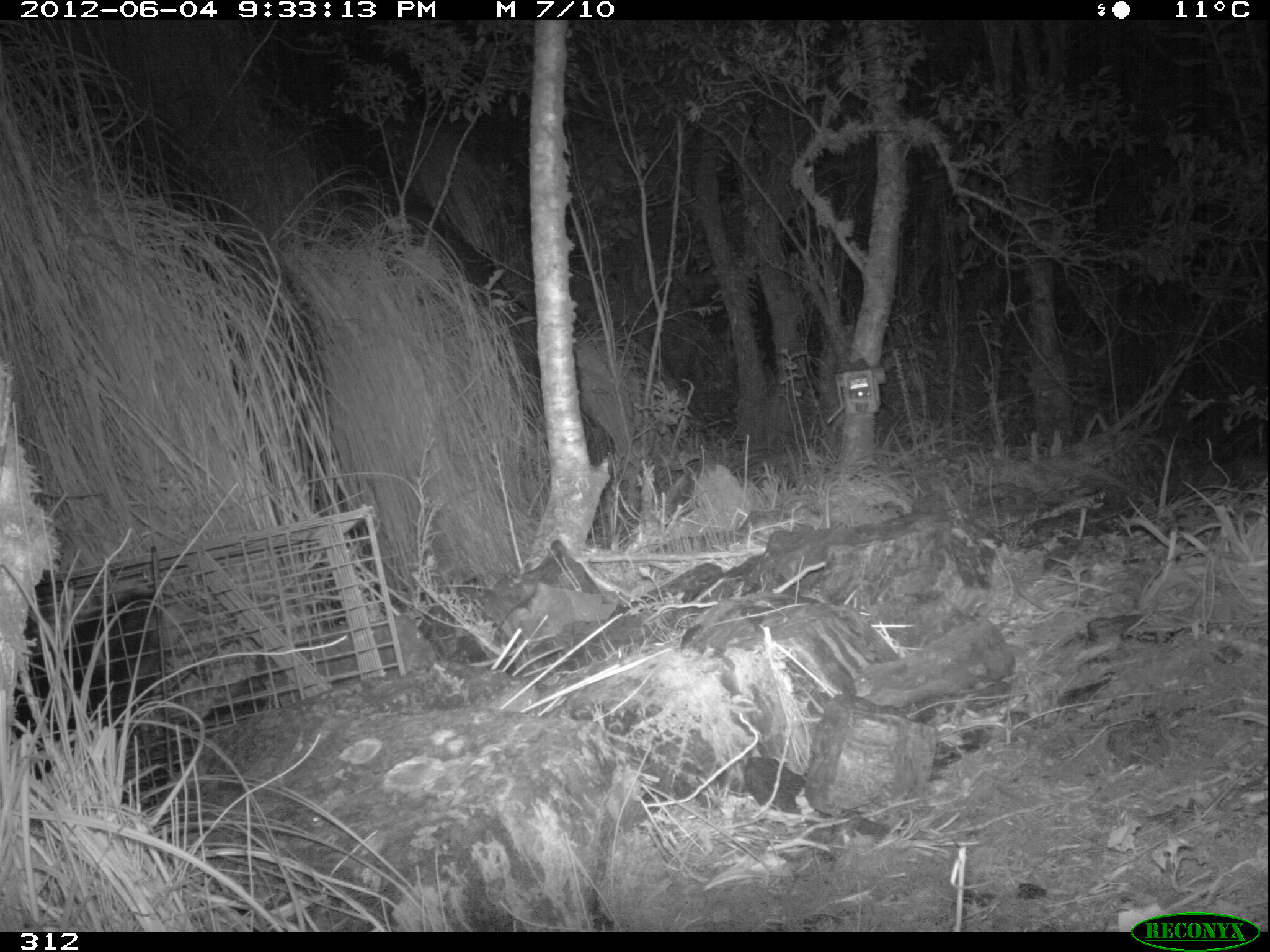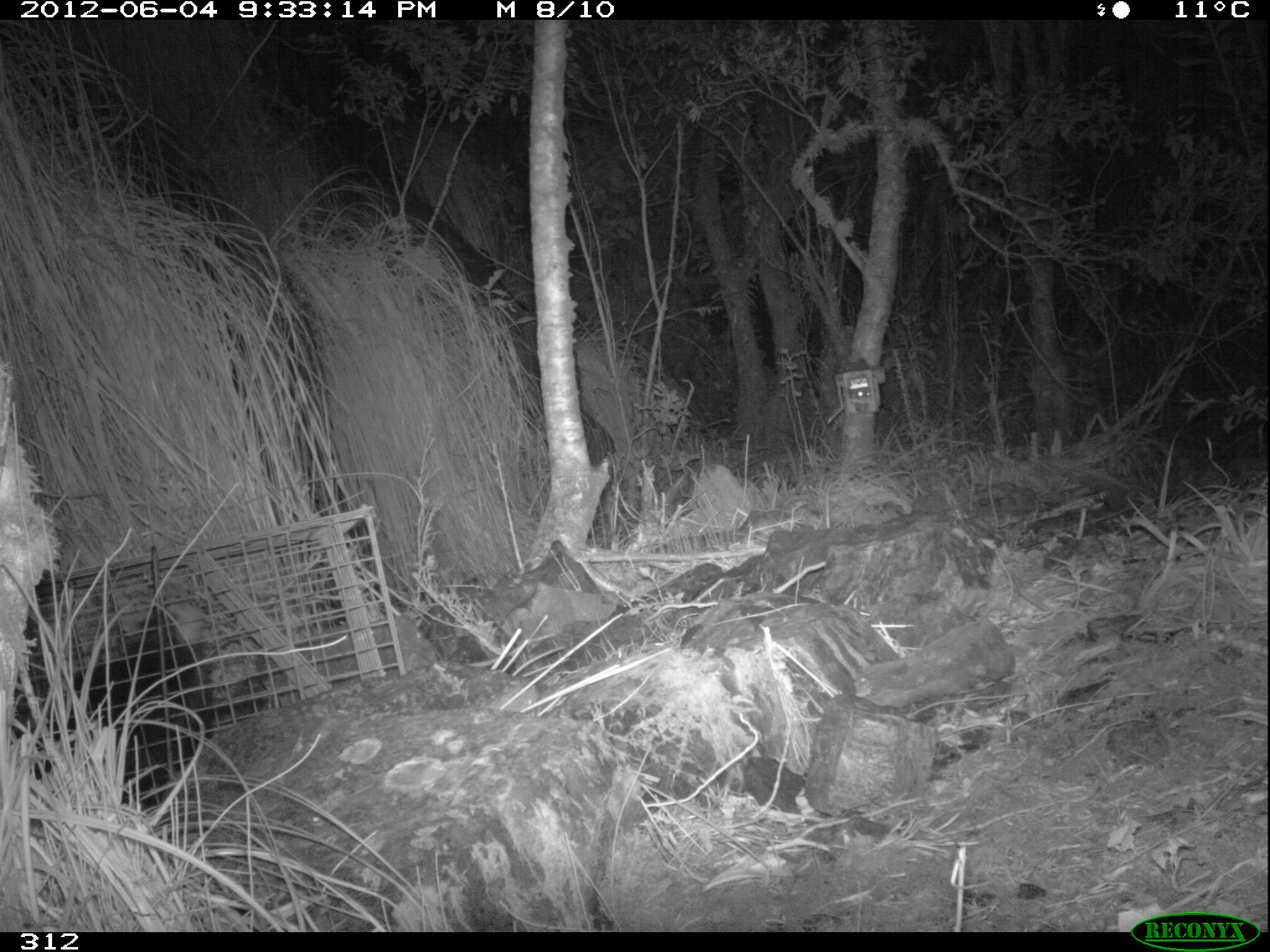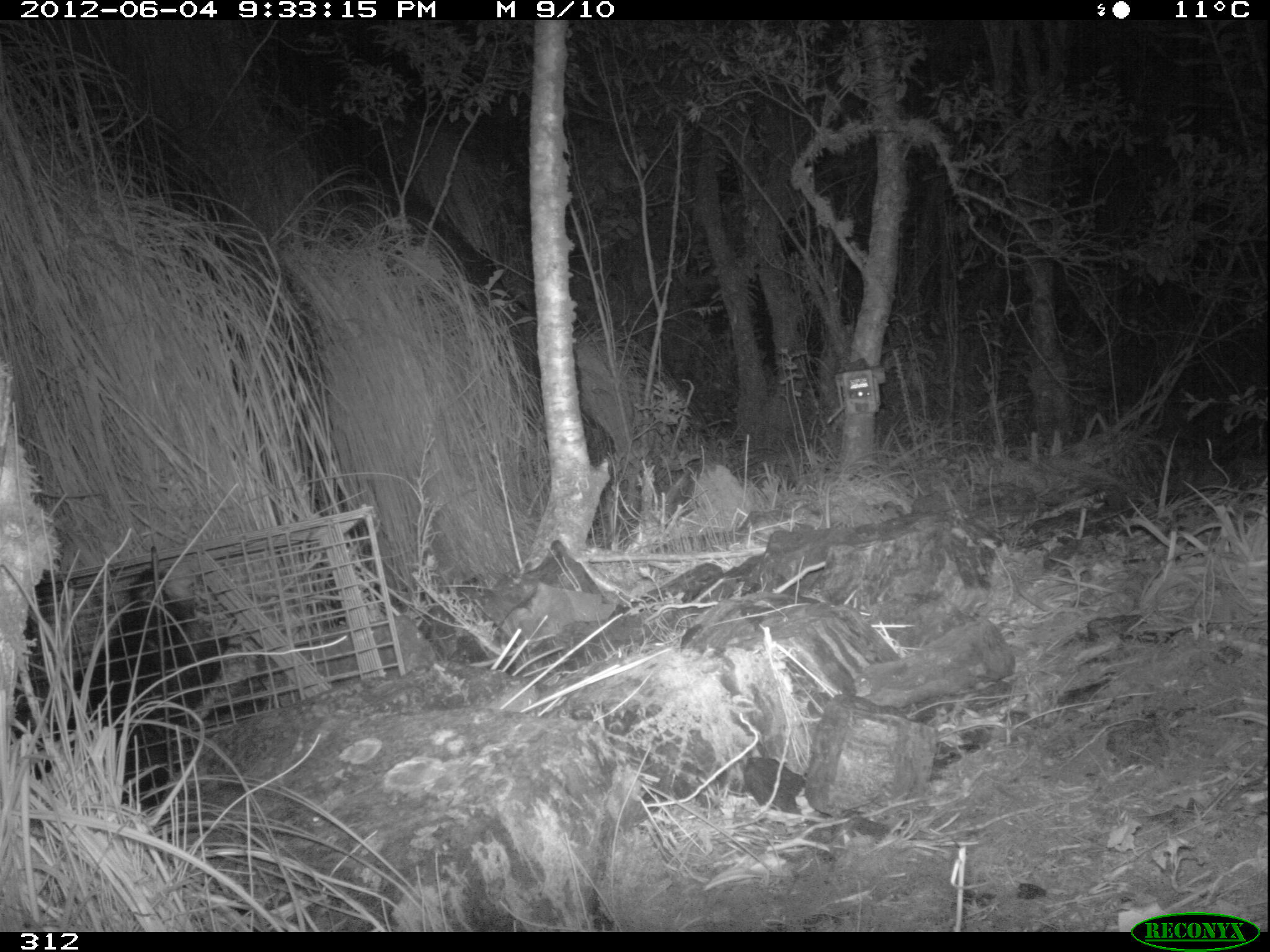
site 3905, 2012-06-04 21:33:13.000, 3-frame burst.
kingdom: Animalia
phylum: Chordata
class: Mammalia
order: Didelphimorphia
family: Didelphidae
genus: Didelphis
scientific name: Didelphis pernigra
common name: andean white-eared opossum